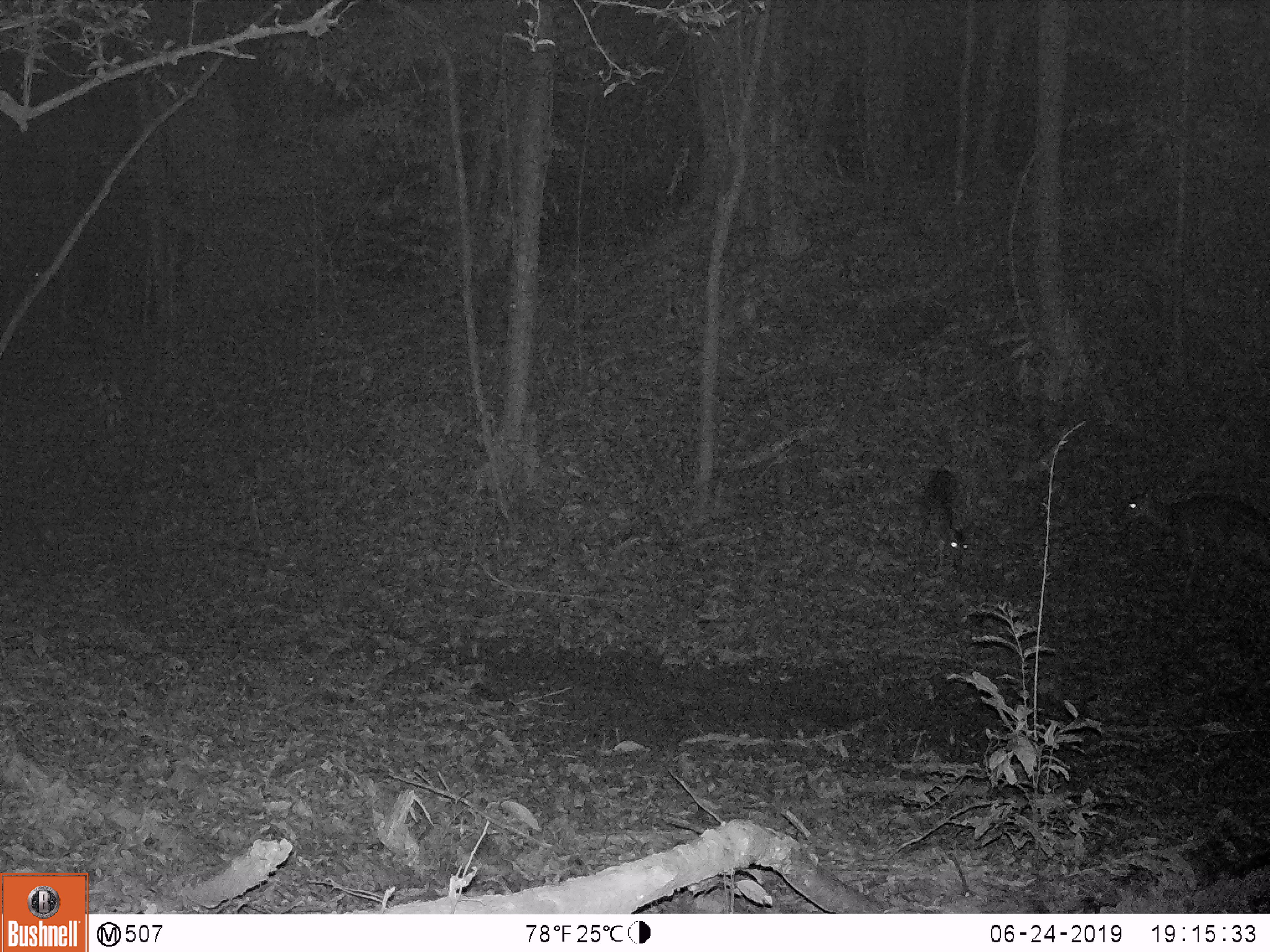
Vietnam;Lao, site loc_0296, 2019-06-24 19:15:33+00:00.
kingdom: Animalia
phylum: Chordata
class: Mammalia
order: Artiodactyla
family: Cervidae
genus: Muntiacus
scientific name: Muntiacus vuquangensis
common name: large-antlered muntjac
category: large antlered muntjac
Large antlered muntjac (large-antlered muntjac) (Muntiacus vuquangensis). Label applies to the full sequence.